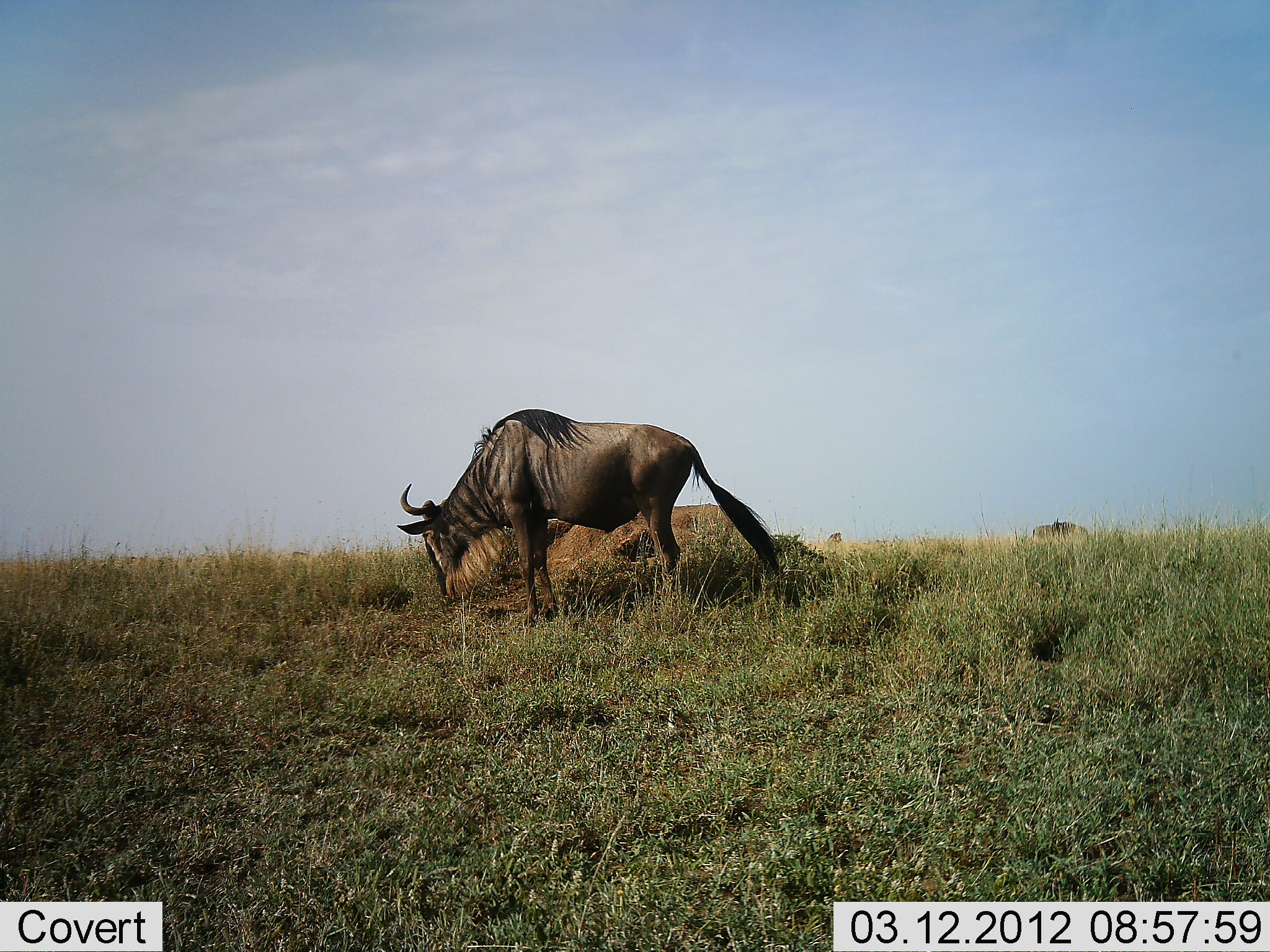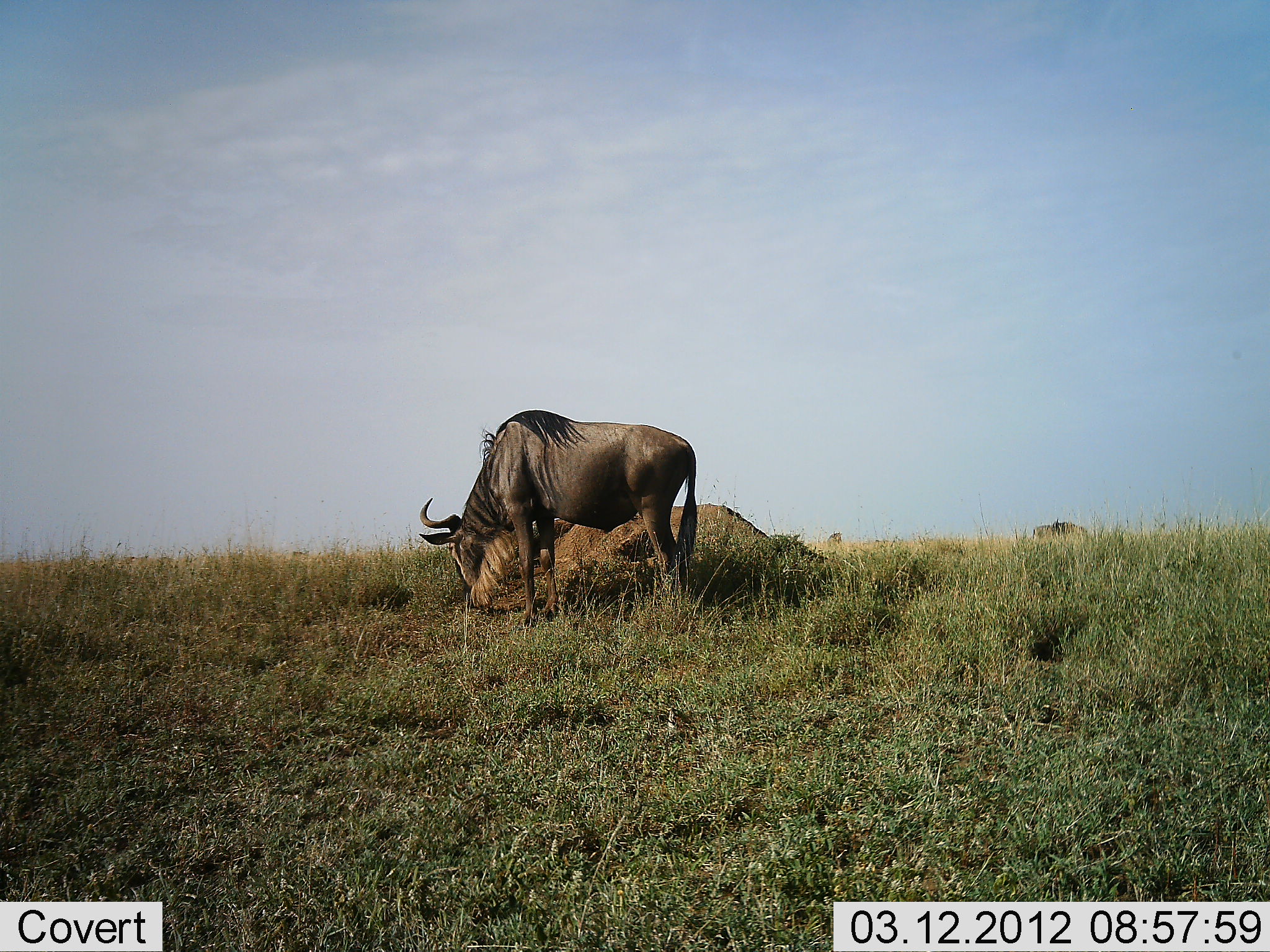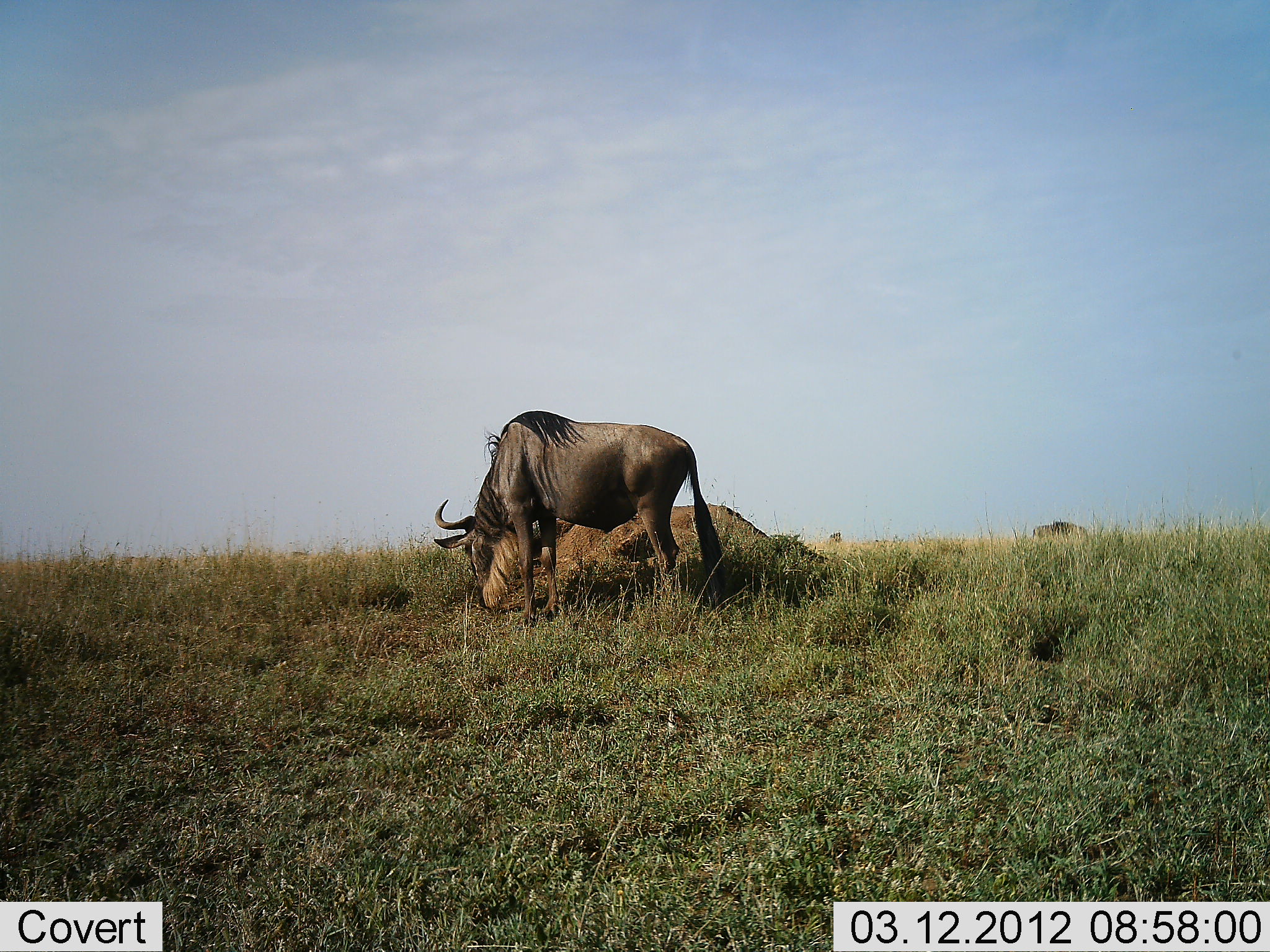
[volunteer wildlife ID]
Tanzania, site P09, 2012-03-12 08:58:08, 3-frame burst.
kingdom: Animalia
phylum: Chordata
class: Mammalia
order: Artiodactyla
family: Bovidae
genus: Connochaetes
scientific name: Connochaetes taurinus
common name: blue wildebeest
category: wildebeest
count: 1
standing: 31%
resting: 0%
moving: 0%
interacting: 0%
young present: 0%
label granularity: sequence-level